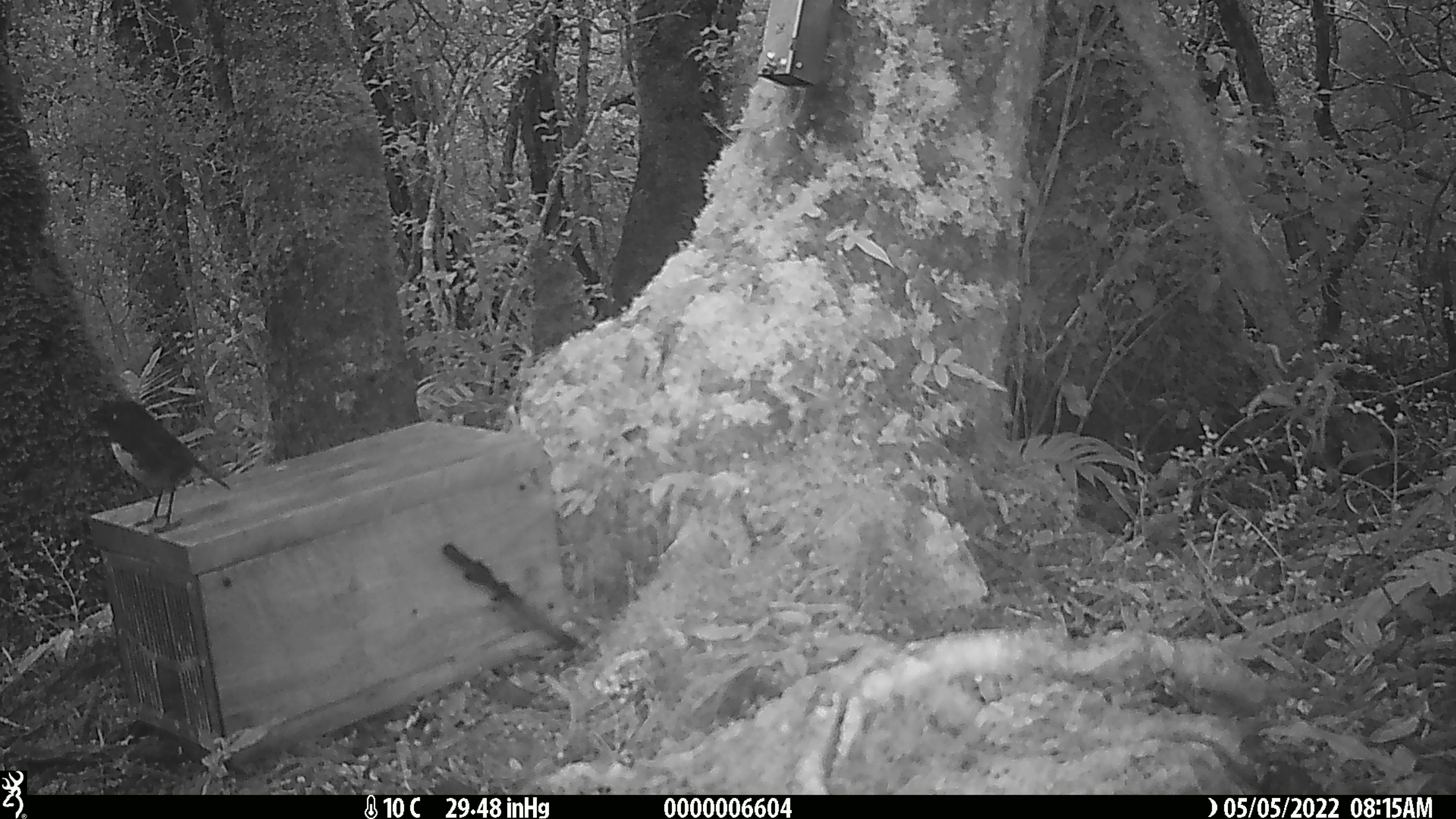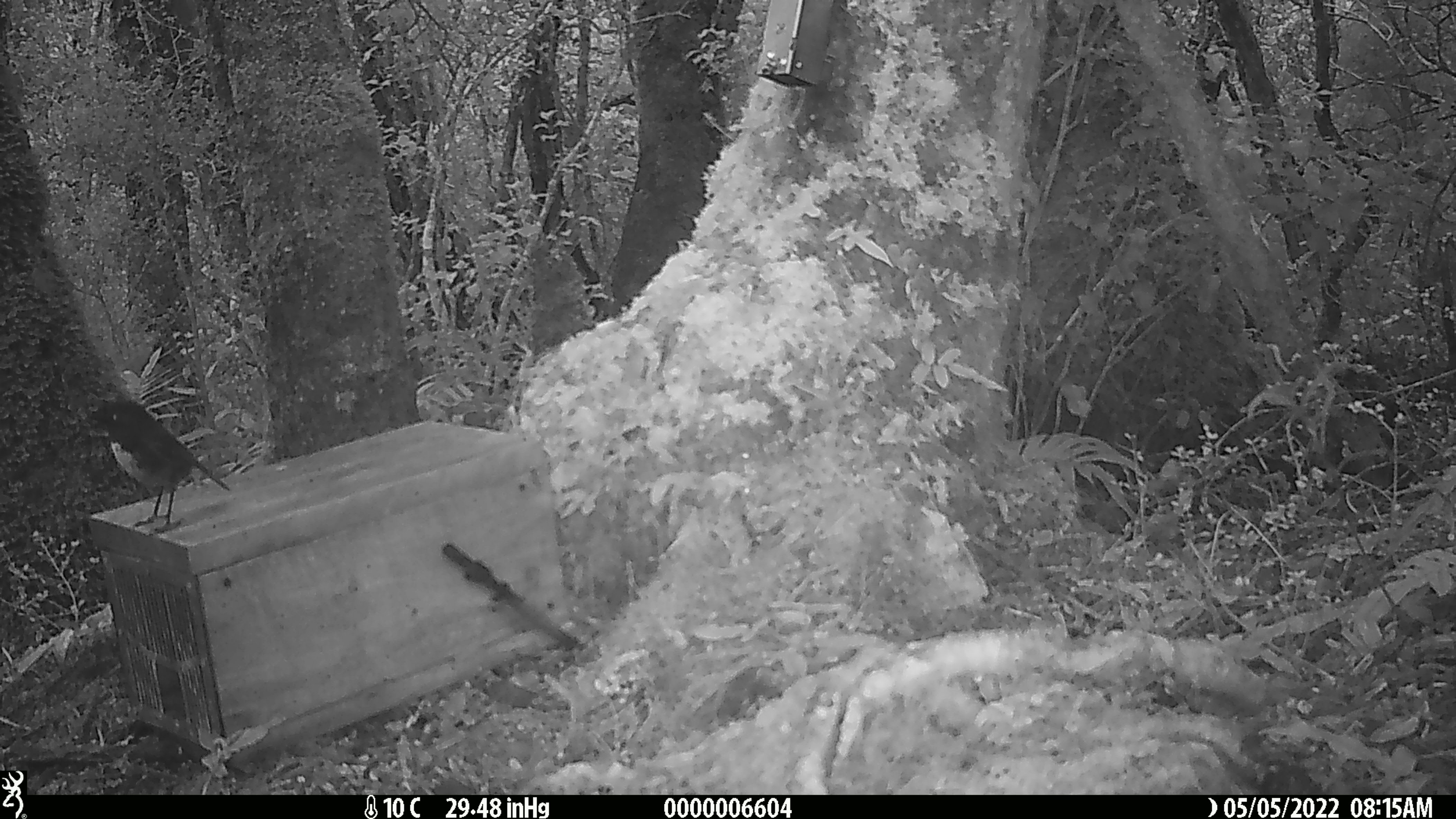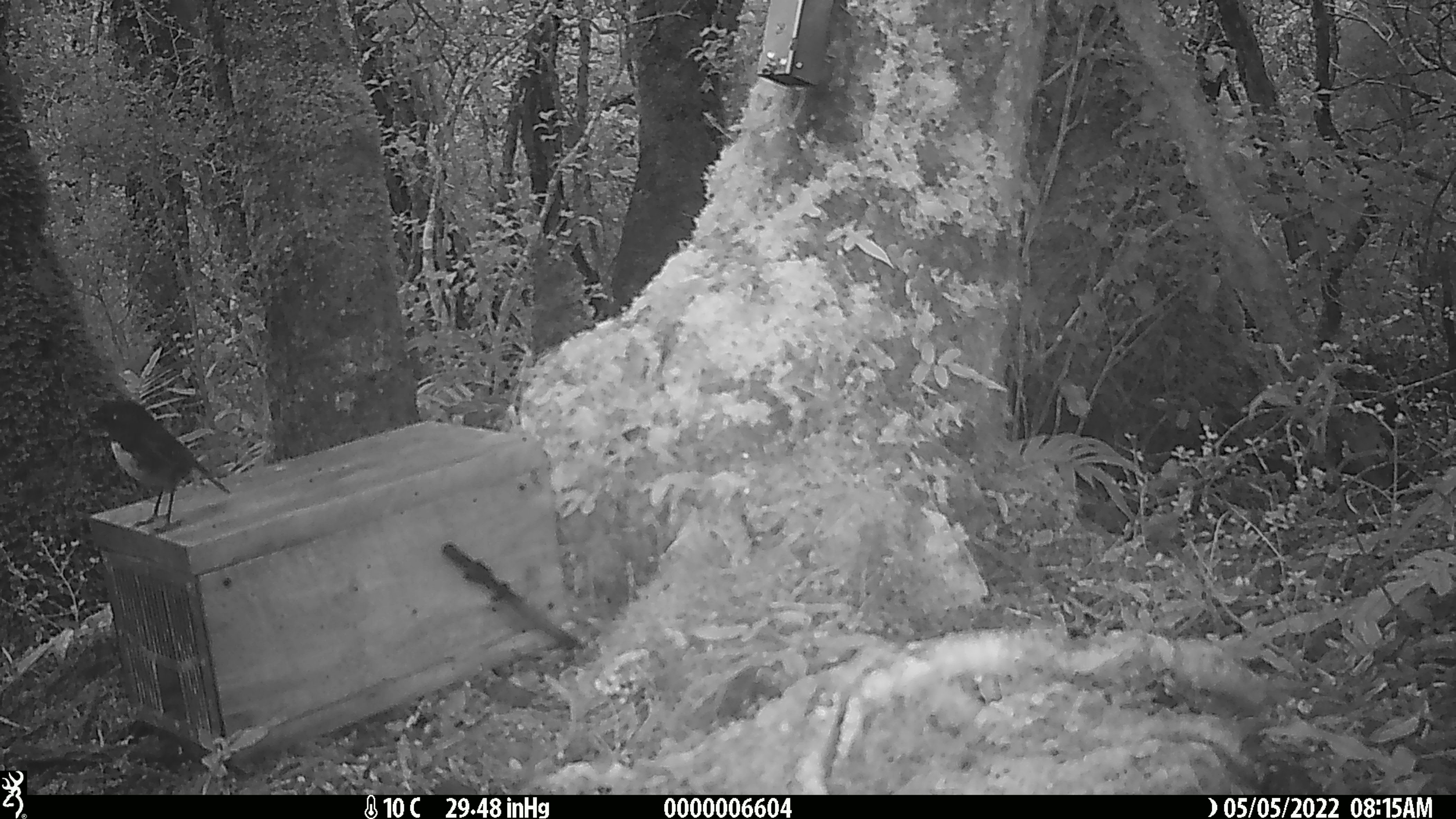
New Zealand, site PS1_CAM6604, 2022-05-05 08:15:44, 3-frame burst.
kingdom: Animalia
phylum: Chordata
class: Aves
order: Passeriformes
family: Petroicidae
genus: Petroica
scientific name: Petroica australis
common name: new zealand robin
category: robin